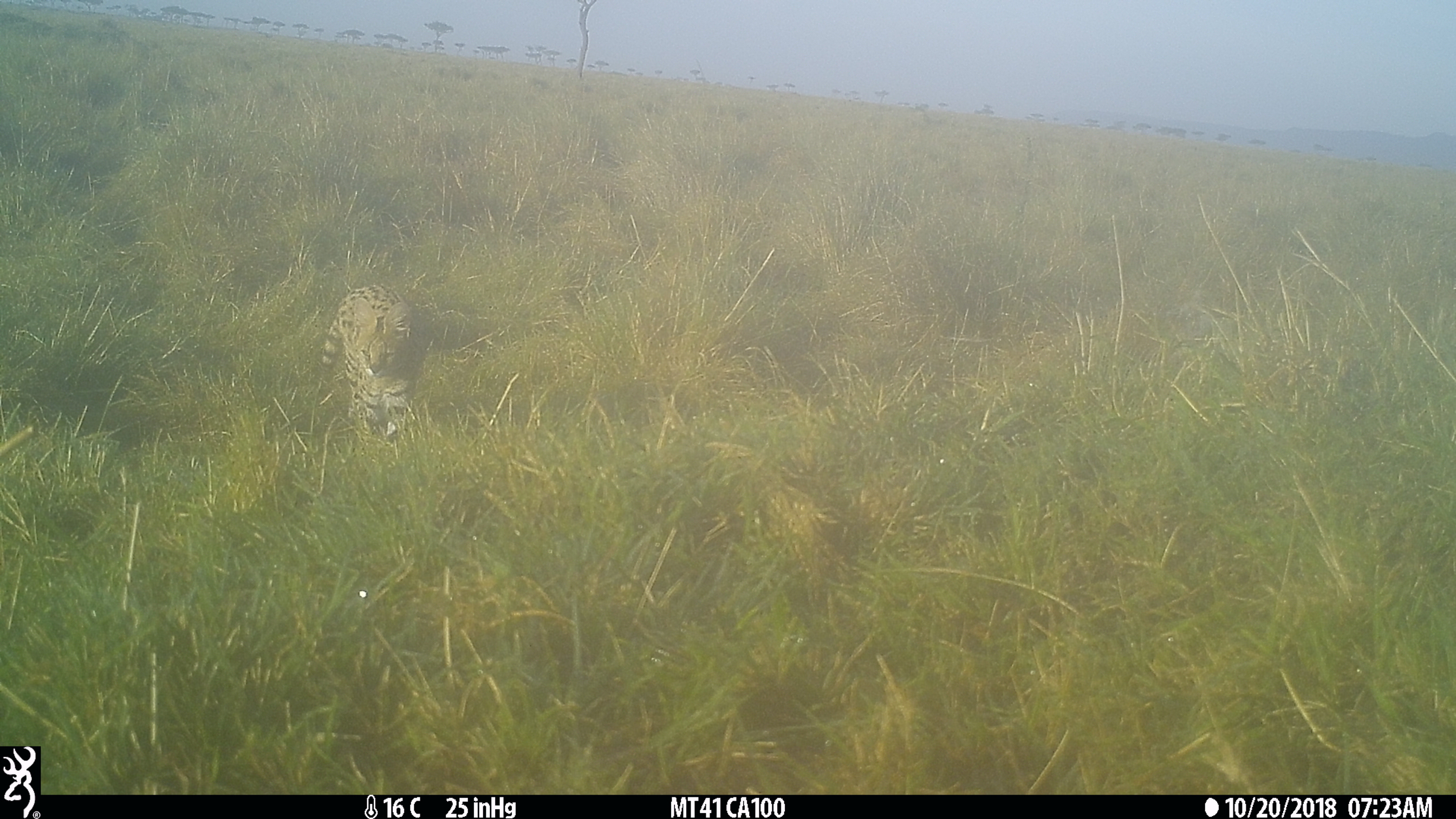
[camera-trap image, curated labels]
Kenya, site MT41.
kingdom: Animalia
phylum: Chordata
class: Mammalia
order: Carnivora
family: Felidae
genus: Leptailurus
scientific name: Leptailurus serval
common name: serval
Serval (Leptailurus serval).